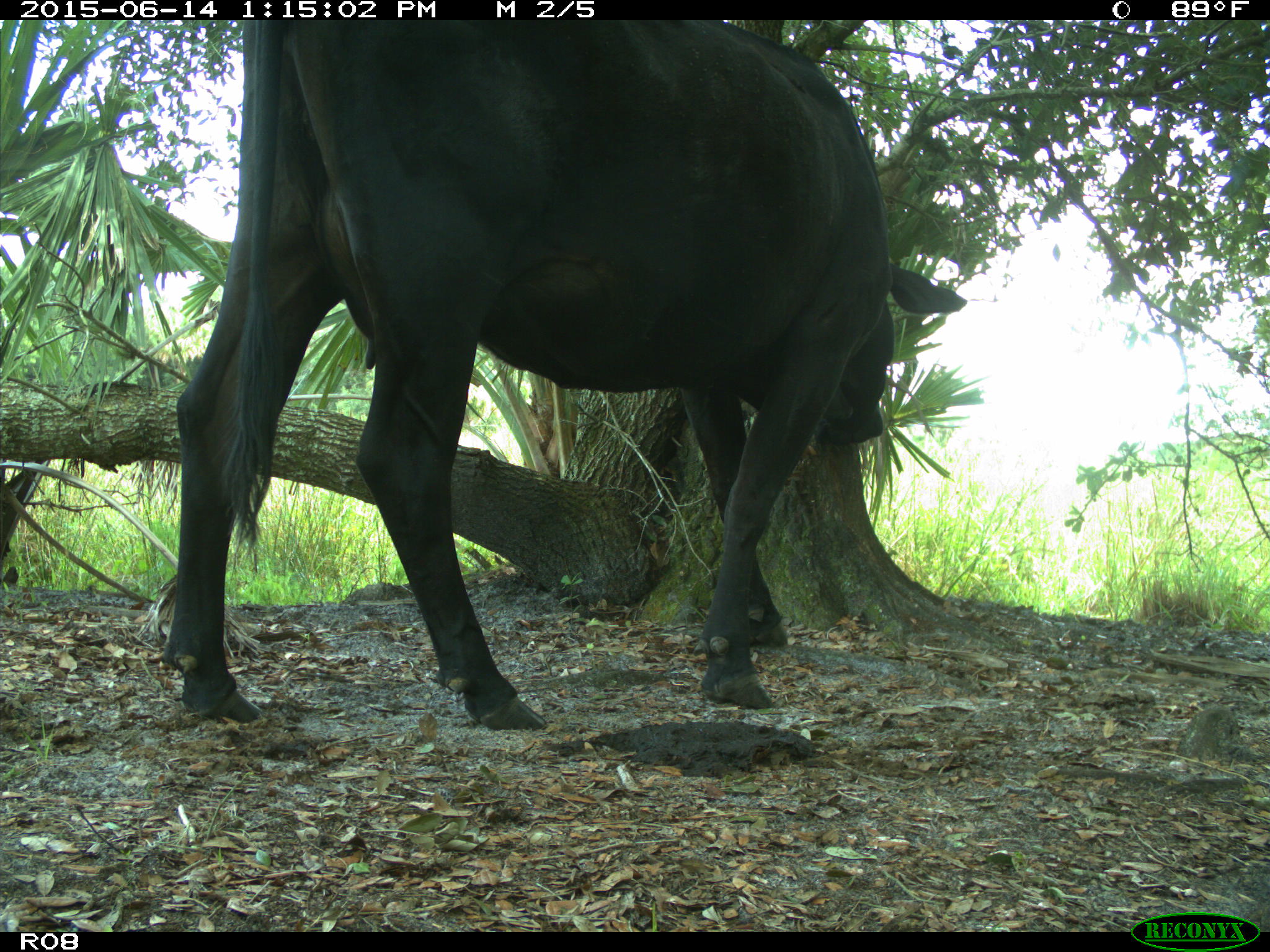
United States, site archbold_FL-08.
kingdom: Animalia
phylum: Chordata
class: Mammalia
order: Artiodactyla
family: Bovidae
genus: Bos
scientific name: Bos taurus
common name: domestic cow